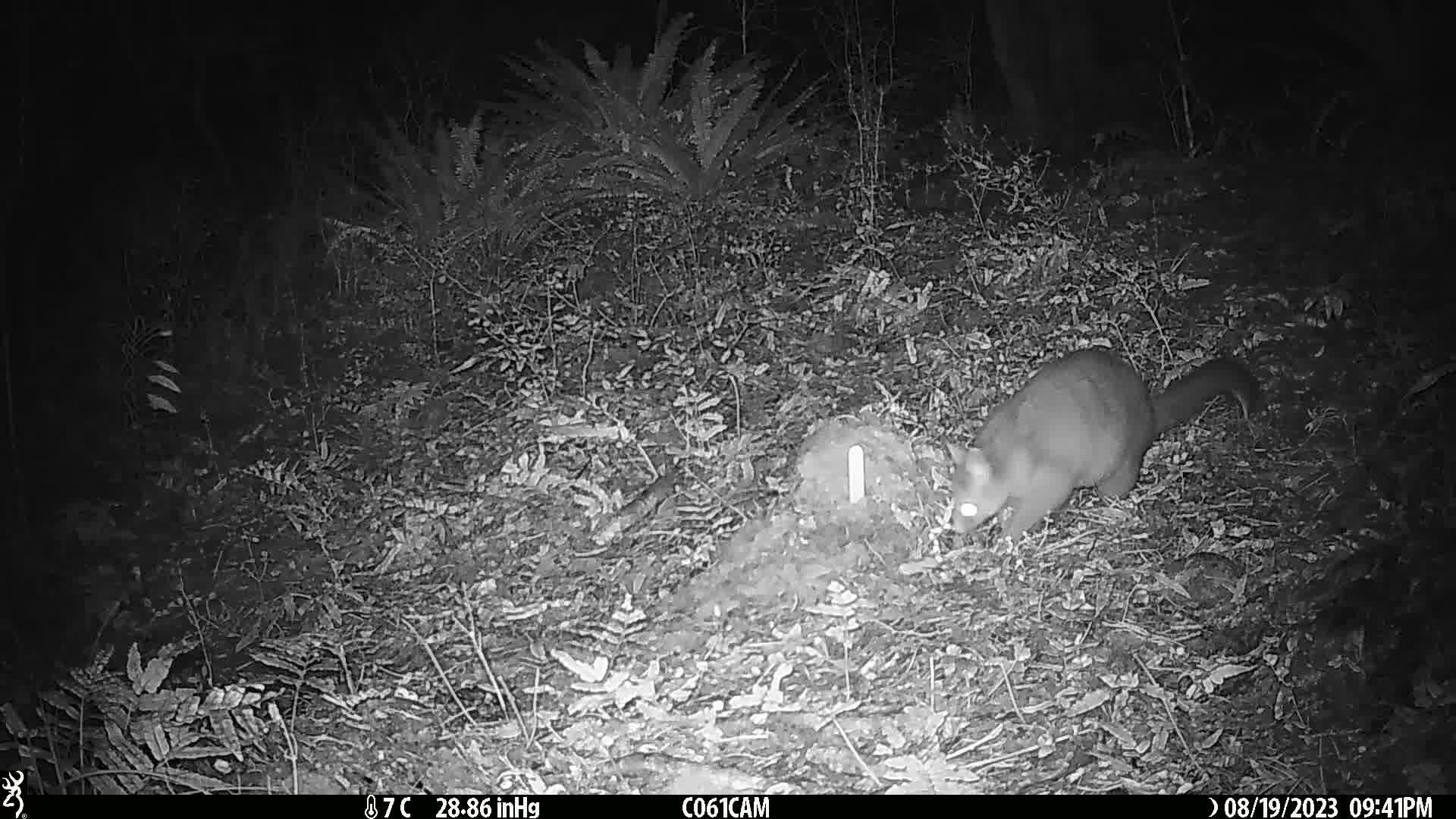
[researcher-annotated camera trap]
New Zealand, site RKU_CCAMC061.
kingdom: Animalia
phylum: Chordata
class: Mammalia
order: Diprotodontia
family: Phalangeridae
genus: Trichosurus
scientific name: Trichosurus vulpecula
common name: common brushtail possum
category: possum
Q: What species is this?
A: Possum (common brushtail possum) (Trichosurus vulpecula).